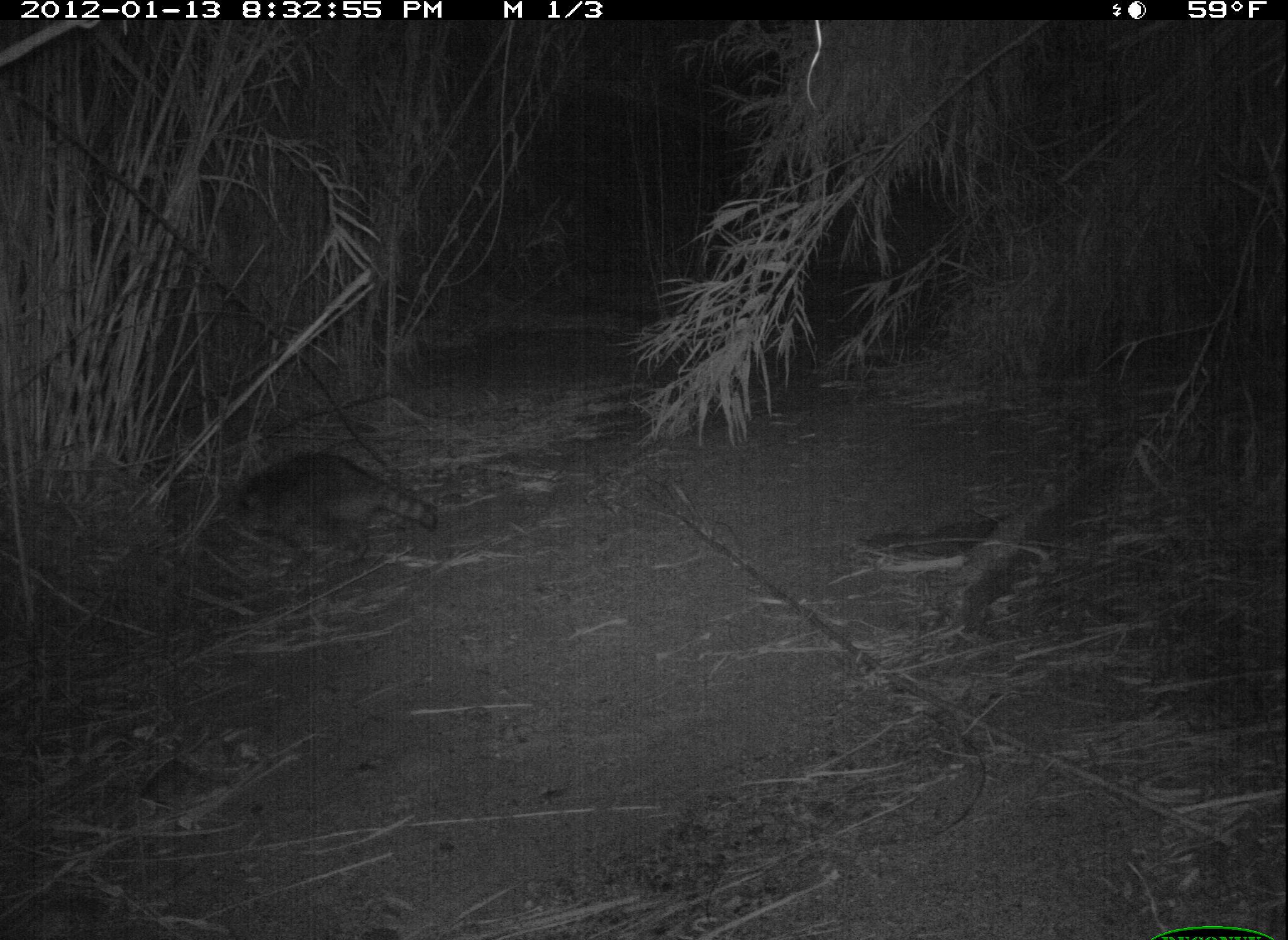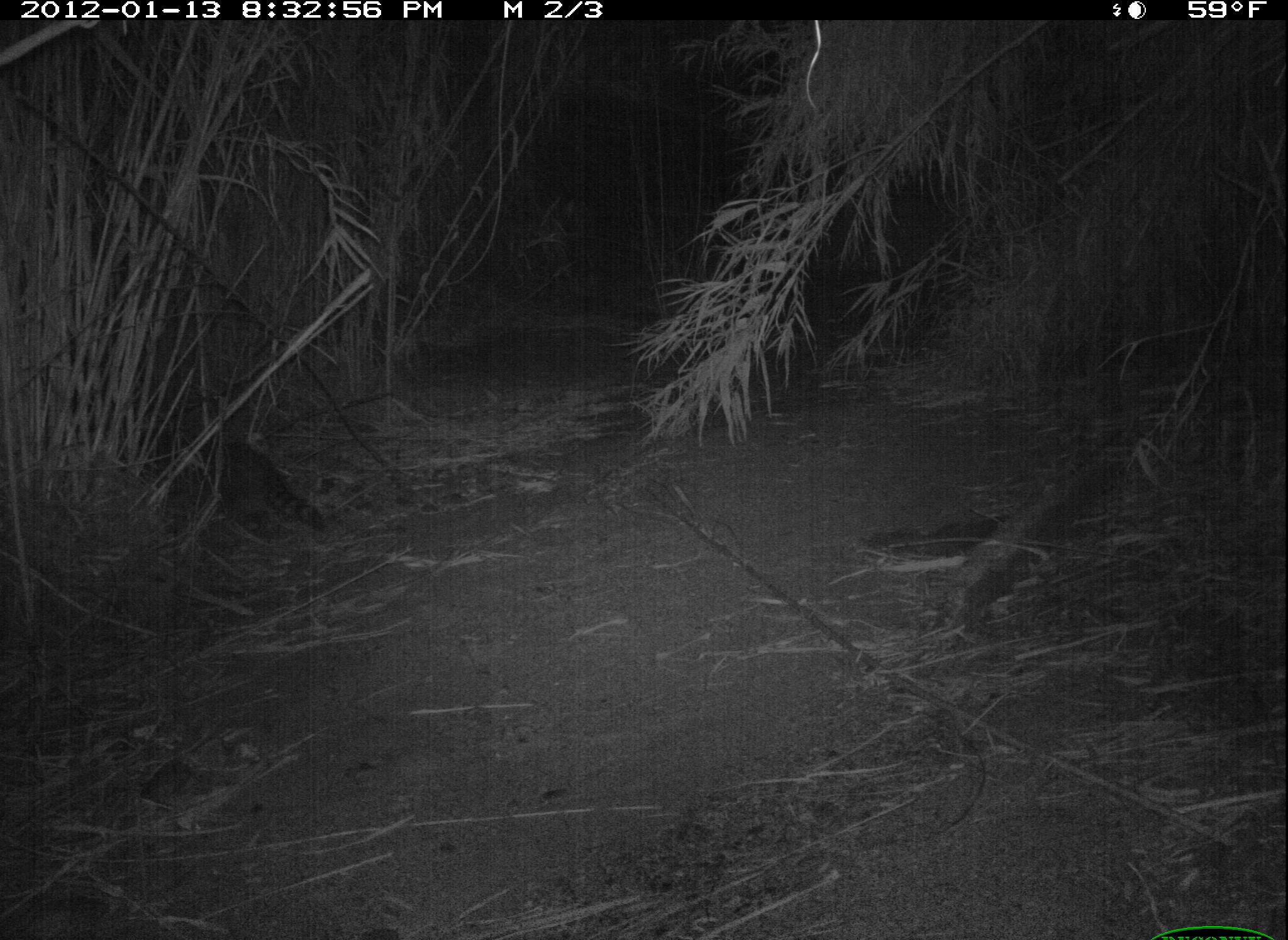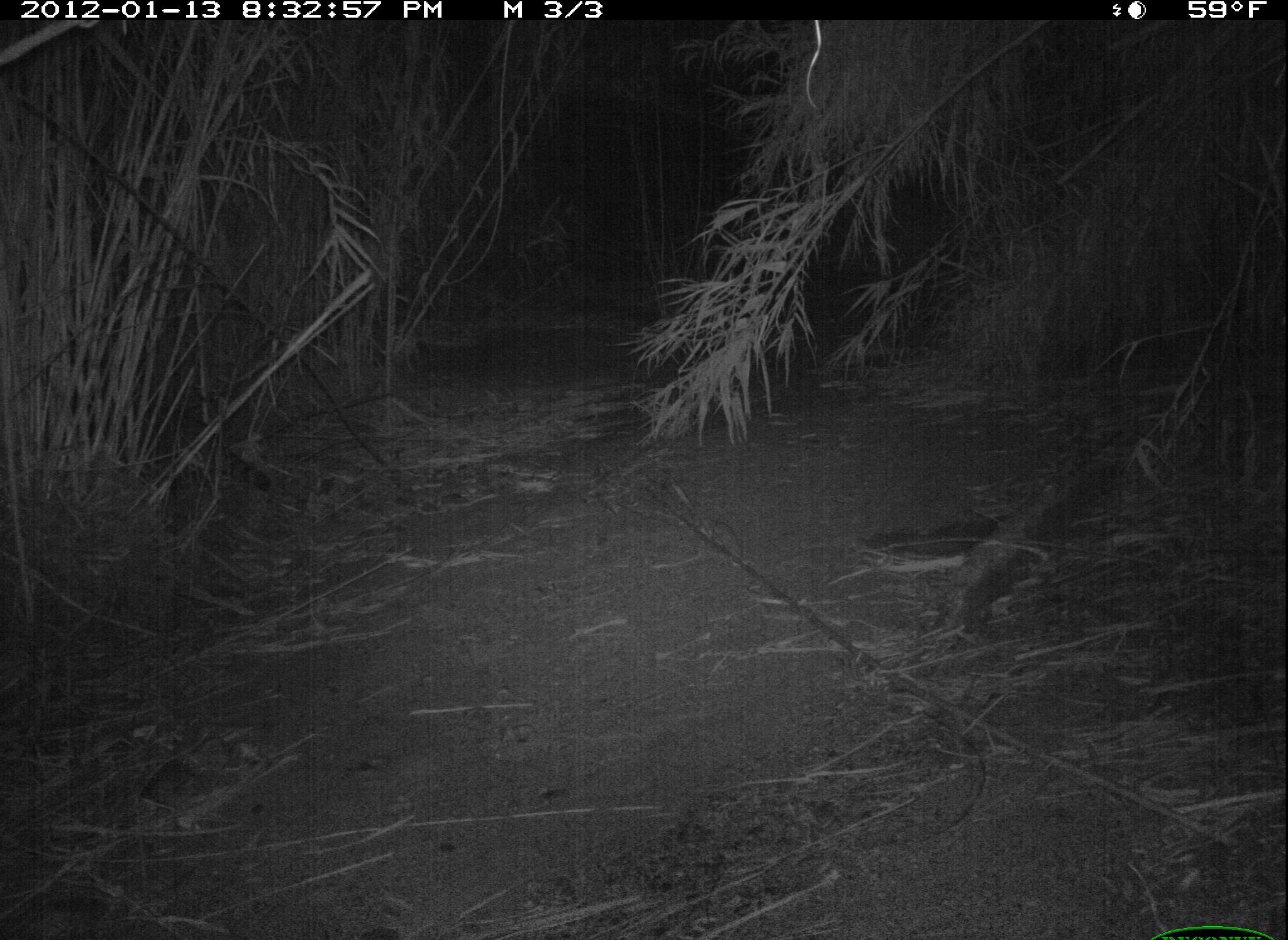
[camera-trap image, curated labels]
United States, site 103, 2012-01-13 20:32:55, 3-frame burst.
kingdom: Animalia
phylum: Chordata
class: Mammalia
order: Carnivora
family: Procyonidae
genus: Procyon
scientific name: Procyon lotor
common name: raccoon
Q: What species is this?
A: Raccoon (Procyon lotor).